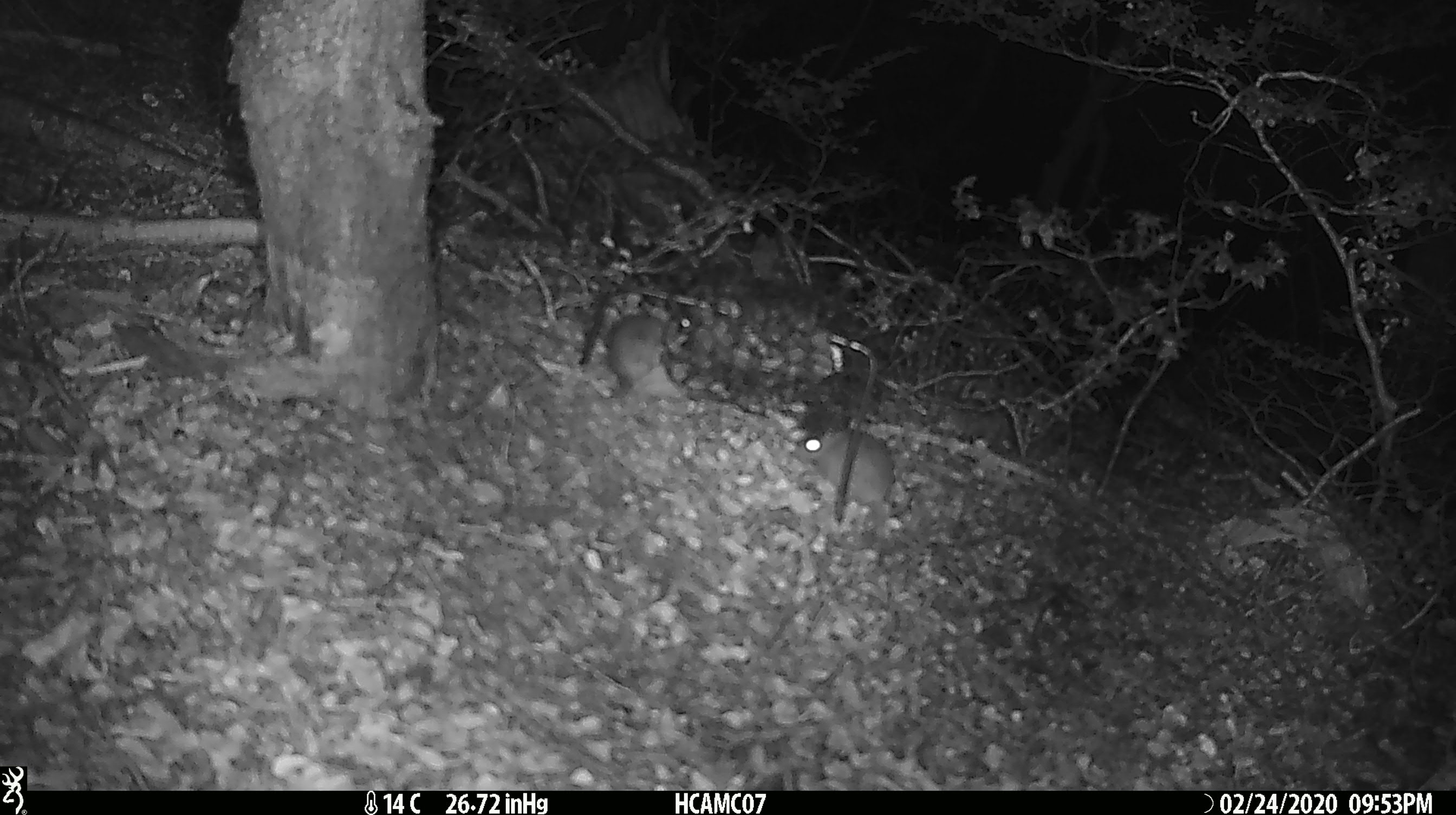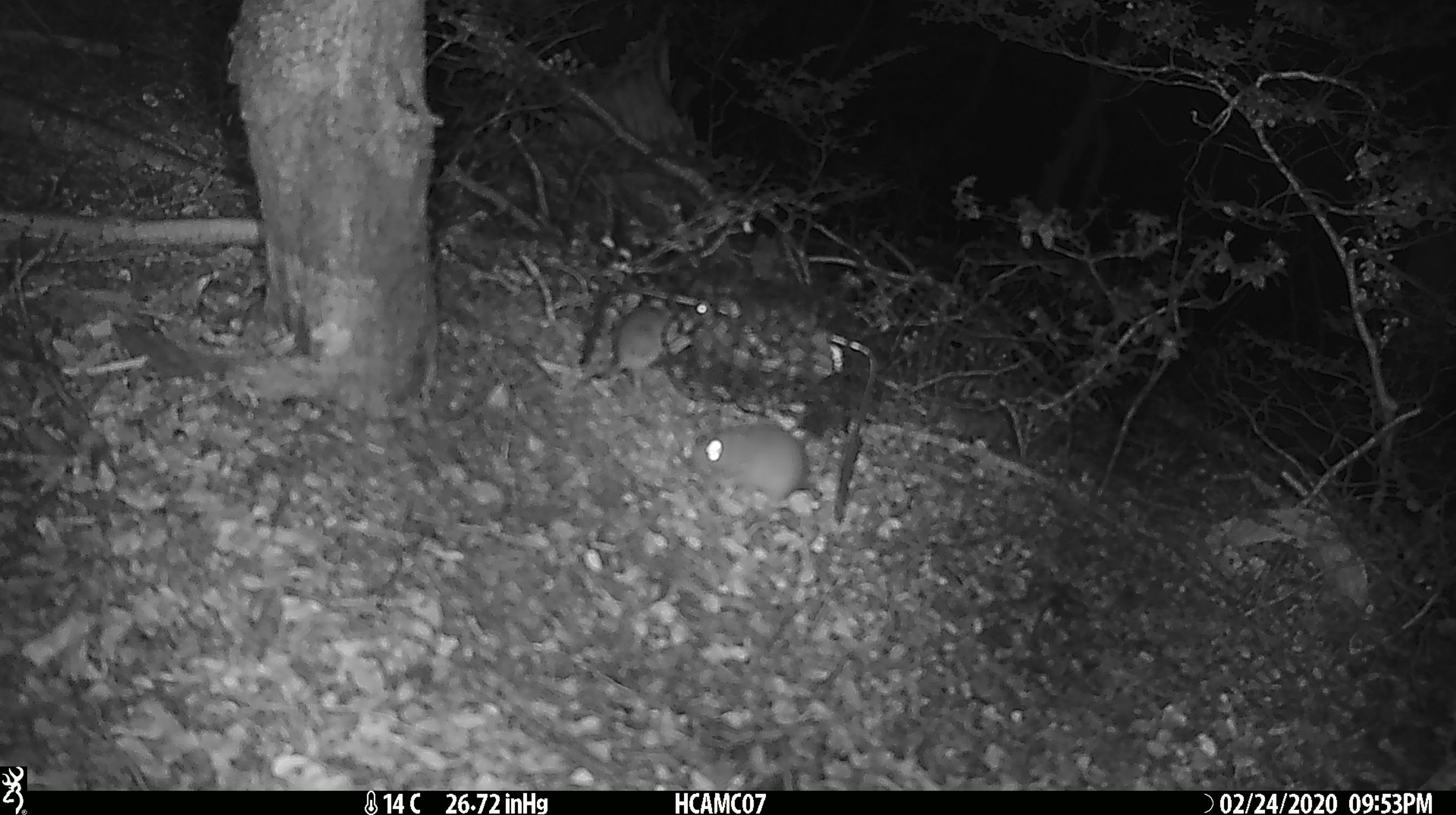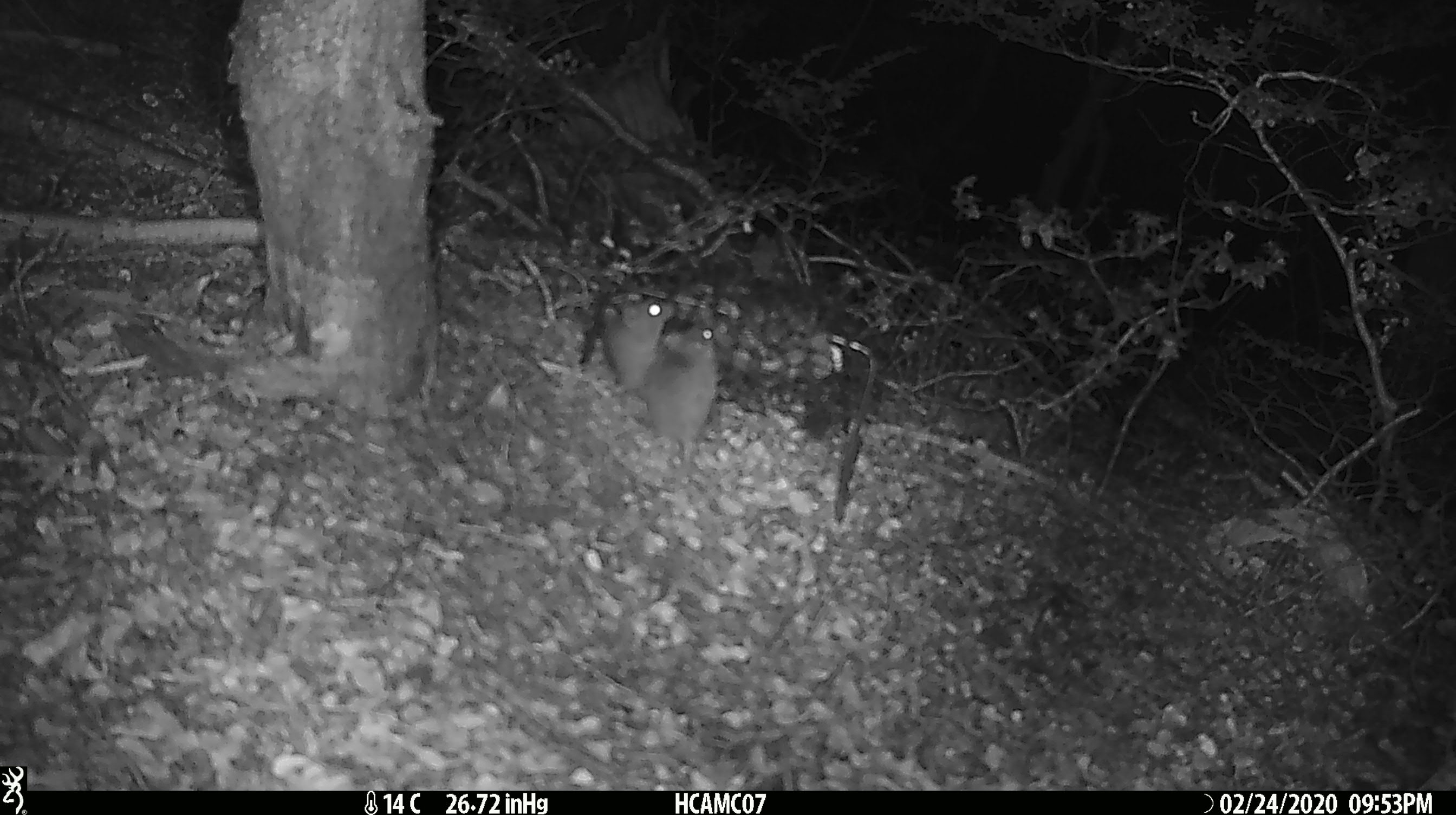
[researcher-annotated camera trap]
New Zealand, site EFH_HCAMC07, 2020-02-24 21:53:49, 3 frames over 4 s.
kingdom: Animalia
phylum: Chordata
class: Mammalia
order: Rodentia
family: Muridae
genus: Mus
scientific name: Mus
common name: mouse